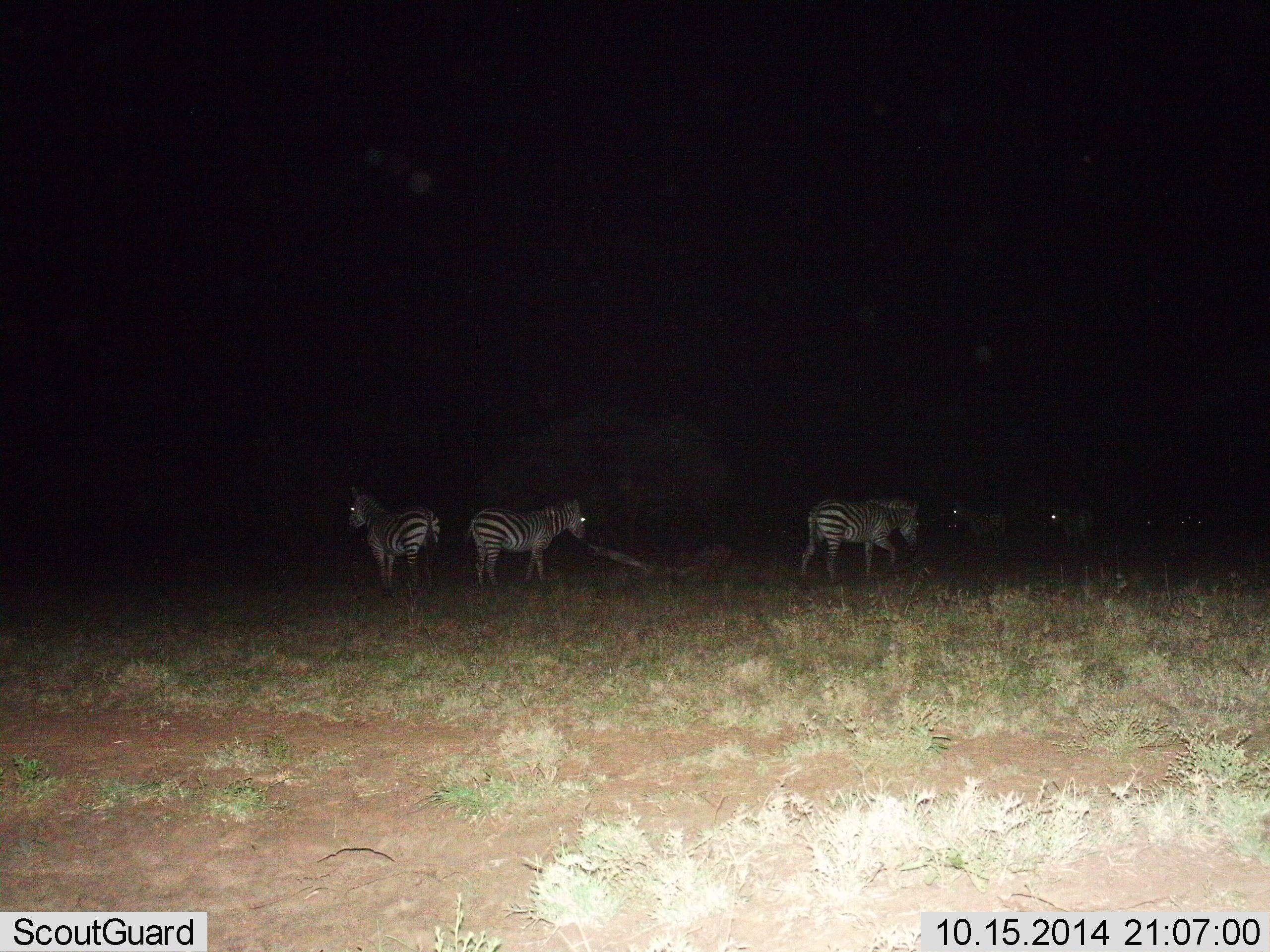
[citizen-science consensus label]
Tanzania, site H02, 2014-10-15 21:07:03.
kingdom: Animalia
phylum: Chordata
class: Mammalia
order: Perissodactyla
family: Equidae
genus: Equus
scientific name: Equus quagga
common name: plains zebra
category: zebra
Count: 5.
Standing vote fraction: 100%.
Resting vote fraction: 10%.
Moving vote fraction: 30%.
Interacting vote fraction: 10%.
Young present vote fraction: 0%.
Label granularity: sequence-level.